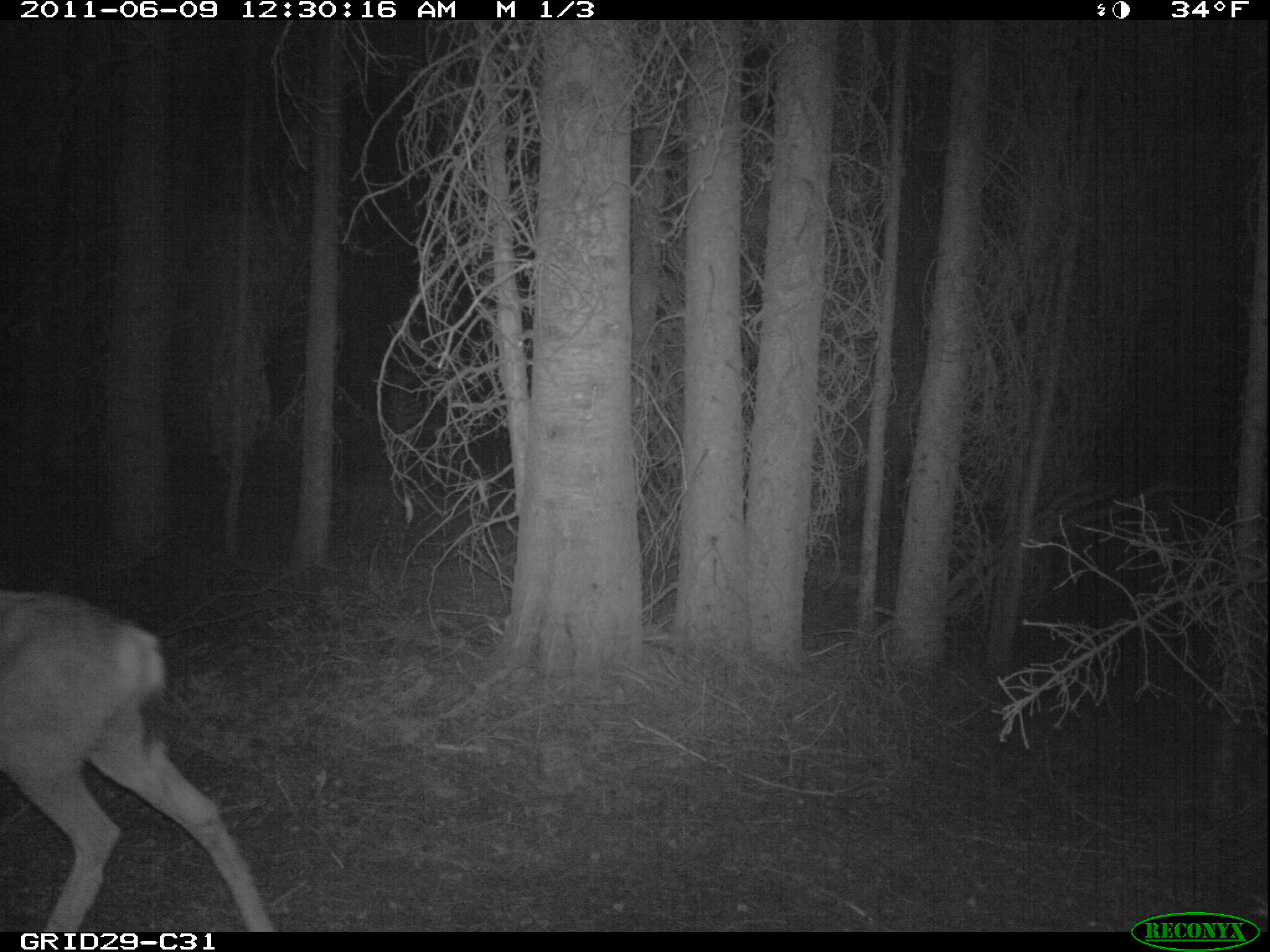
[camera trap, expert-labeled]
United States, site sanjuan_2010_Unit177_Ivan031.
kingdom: Animalia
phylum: Chordata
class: Mammalia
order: Artiodactyla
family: Cervidae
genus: Odocoileus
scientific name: Odocoileus hemionus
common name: mule deer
Odocoileus hemionus (mule deer).